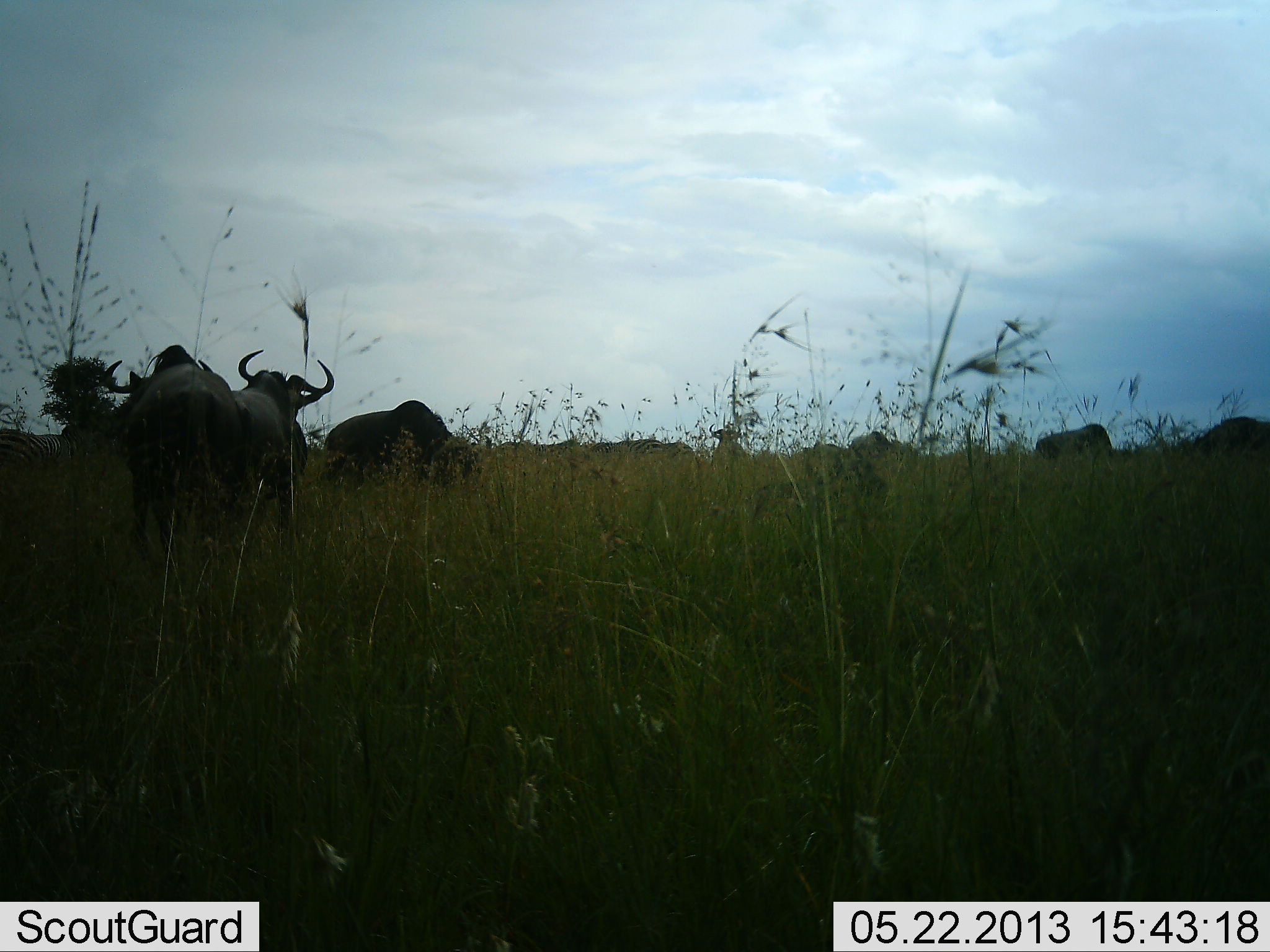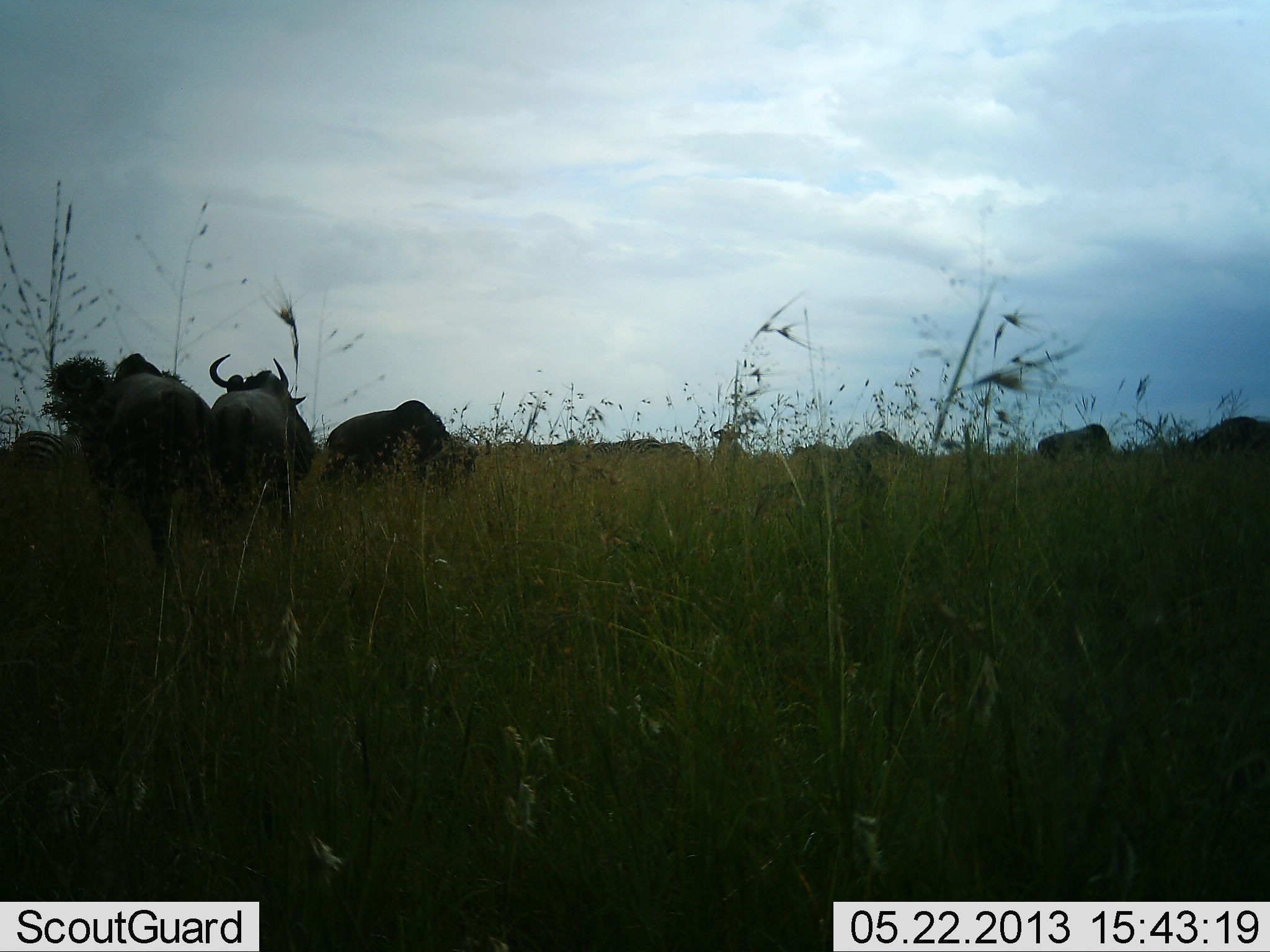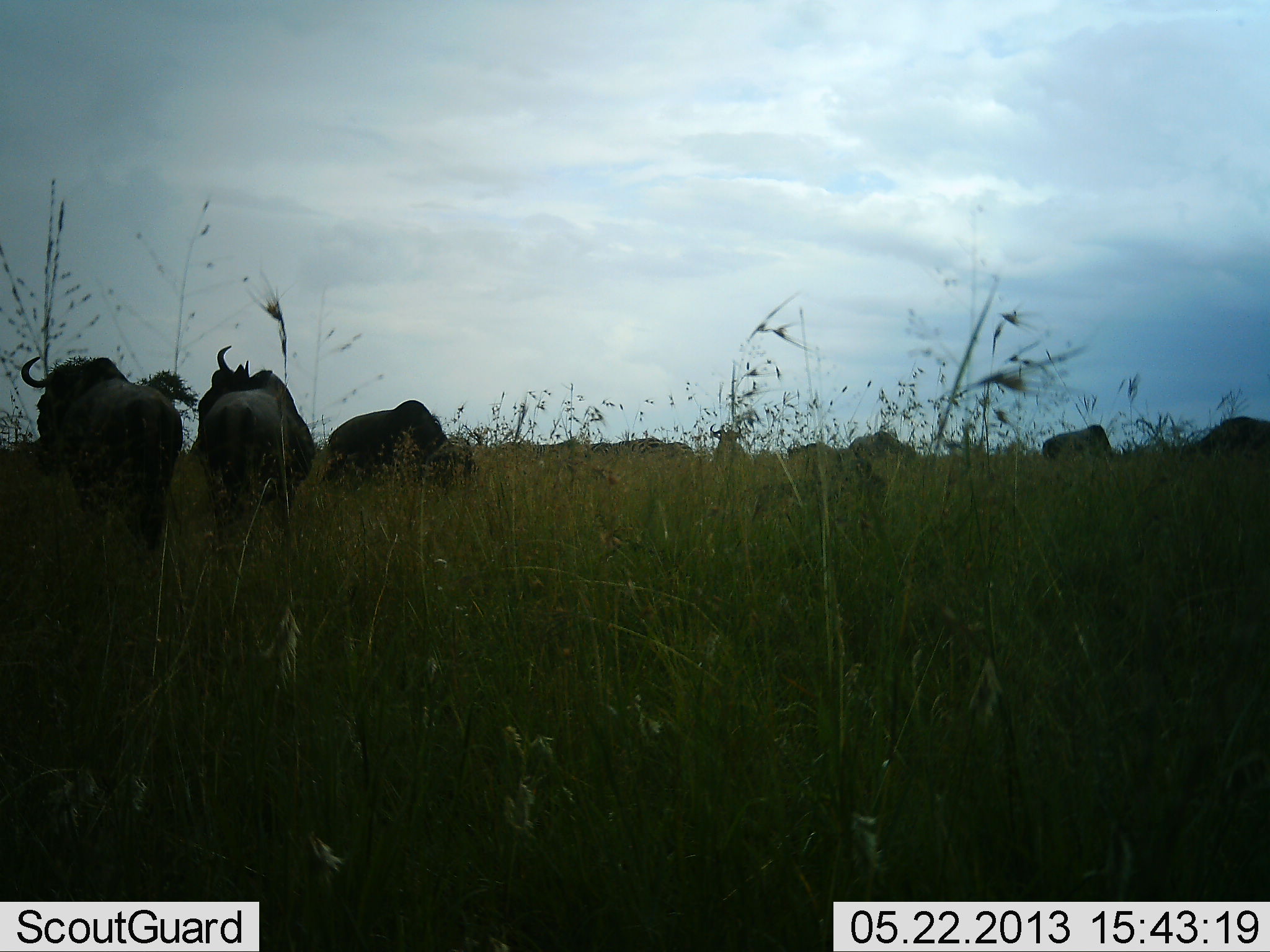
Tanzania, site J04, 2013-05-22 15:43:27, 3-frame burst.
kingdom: Animalia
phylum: Chordata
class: Mammalia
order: Artiodactyla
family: Bovidae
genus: Connochaetes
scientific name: Connochaetes taurinus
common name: blue wildebeest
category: wildebeest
Wildebeest (blue wildebeest) (Connochaetes taurinus), count 7. Behavior (volunteer vote fractions): standing 68%, resting 3%, moving 39%, interacting 0%. Young present (vote fraction): 0%. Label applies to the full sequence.